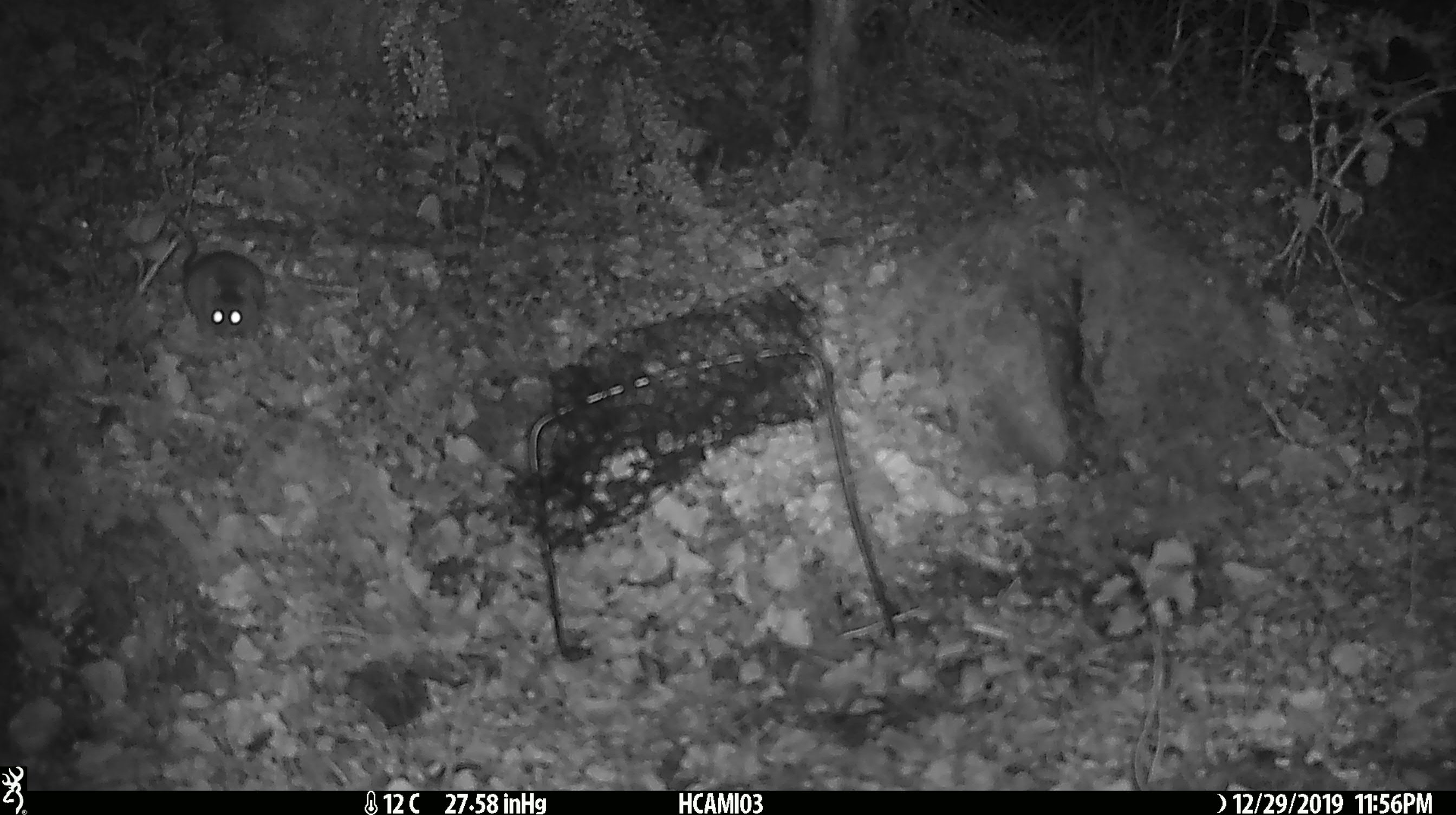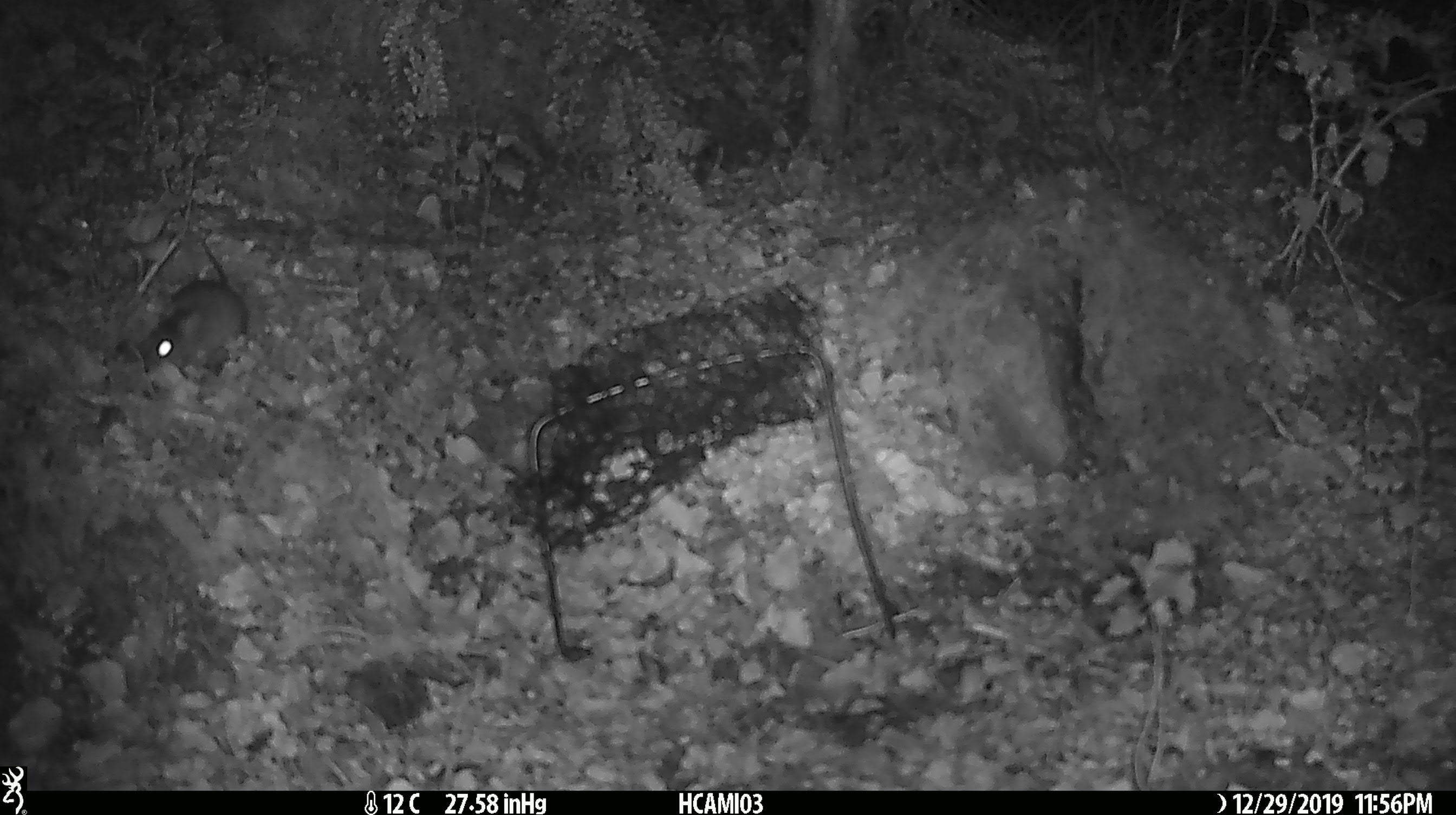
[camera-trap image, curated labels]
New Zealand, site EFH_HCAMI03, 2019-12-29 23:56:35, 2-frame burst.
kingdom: Animalia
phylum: Chordata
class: Mammalia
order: Rodentia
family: Muridae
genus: Mus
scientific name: Mus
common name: mouse